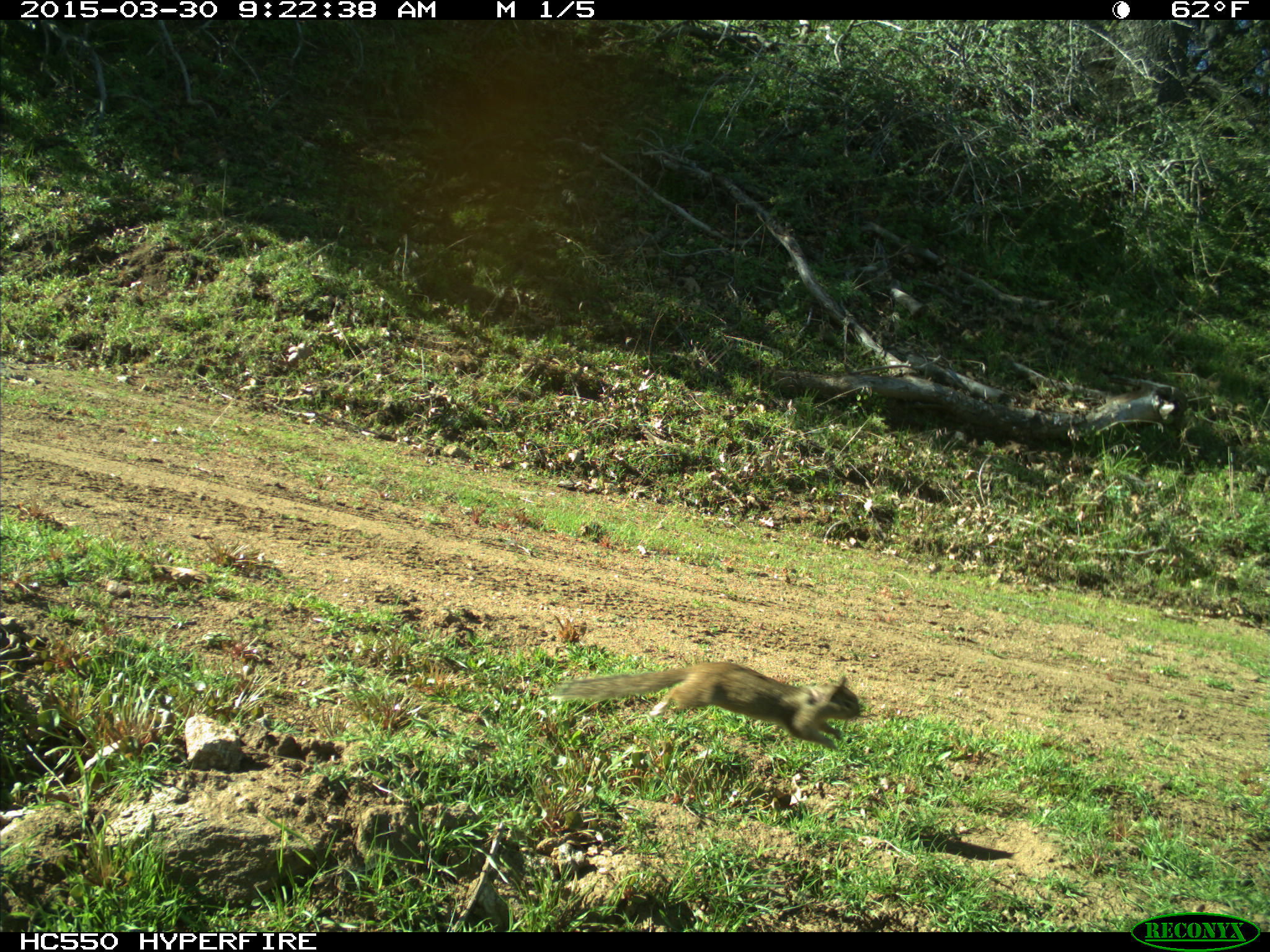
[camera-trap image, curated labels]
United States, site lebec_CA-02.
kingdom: Animalia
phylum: Chordata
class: Mammalia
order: Rodentia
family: Sciuridae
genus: Otospermophilus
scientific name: Otospermophilus beecheyi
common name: california ground squirrel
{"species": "Otospermophilus beecheyi (california ground squirrel)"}